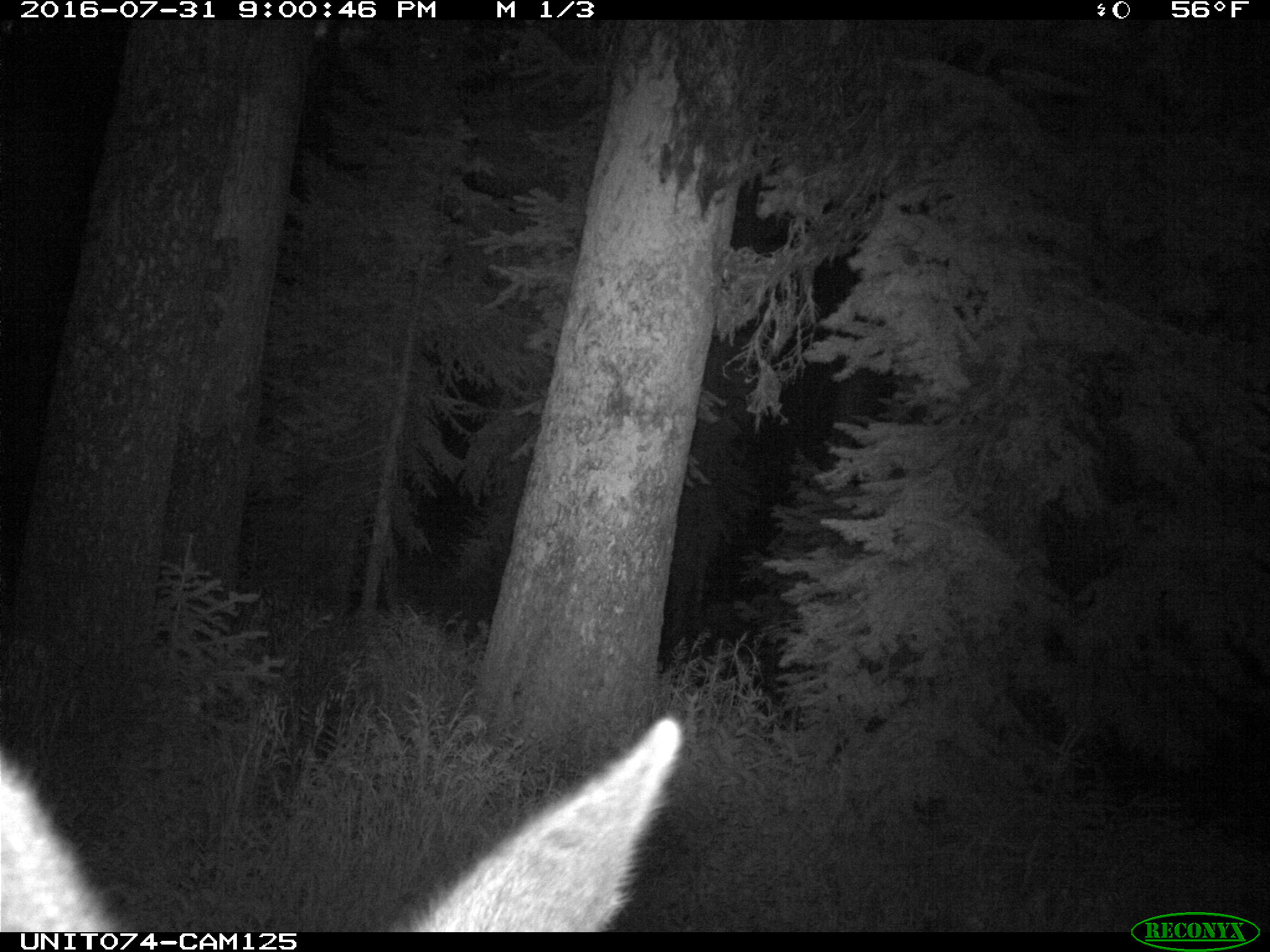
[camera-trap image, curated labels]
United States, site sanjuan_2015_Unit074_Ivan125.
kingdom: Animalia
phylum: Chordata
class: Mammalia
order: Artiodactyla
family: Cervidae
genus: Cervus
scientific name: Cervus elaphus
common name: red deer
Cervus elaphus (red deer).